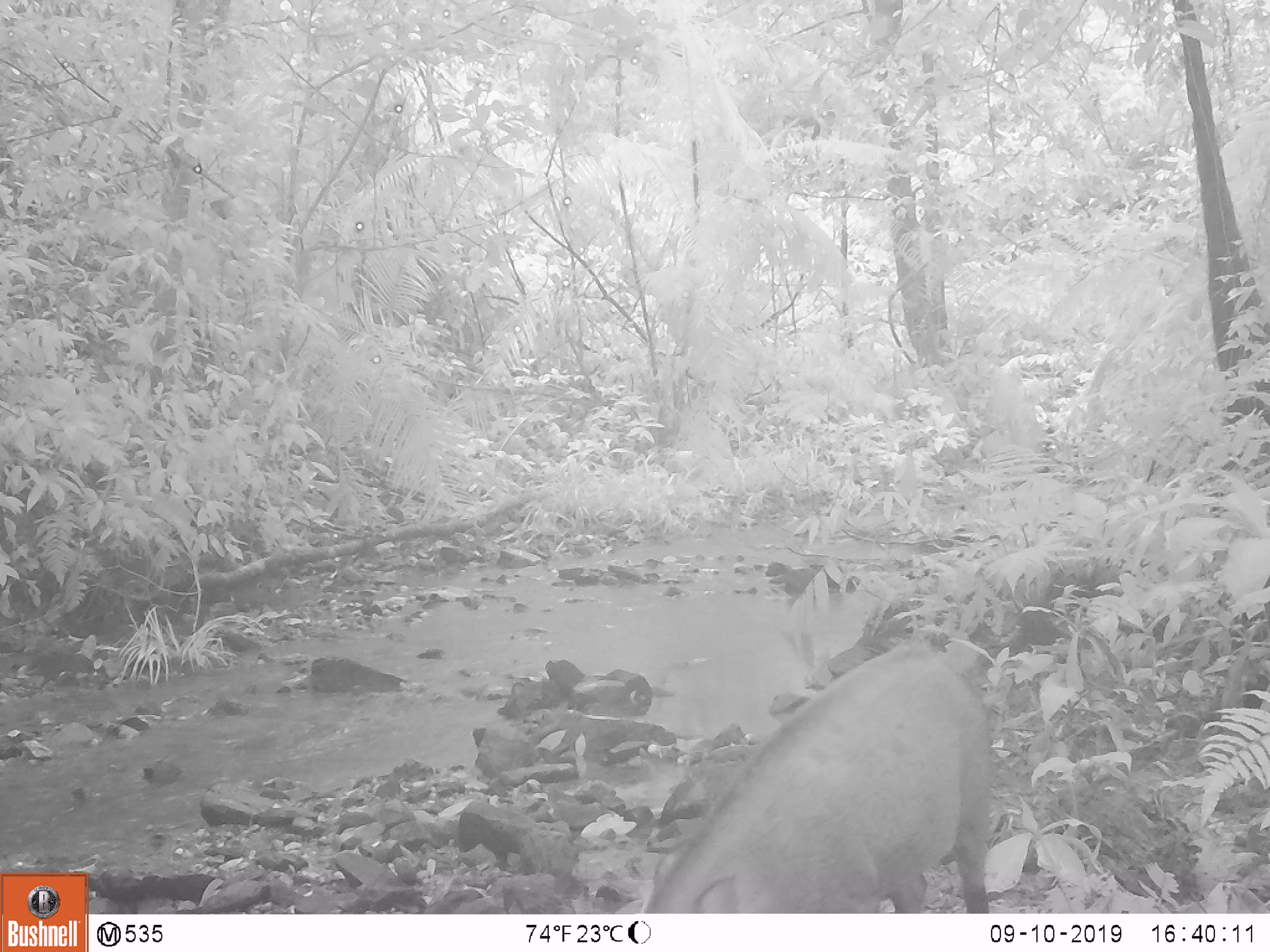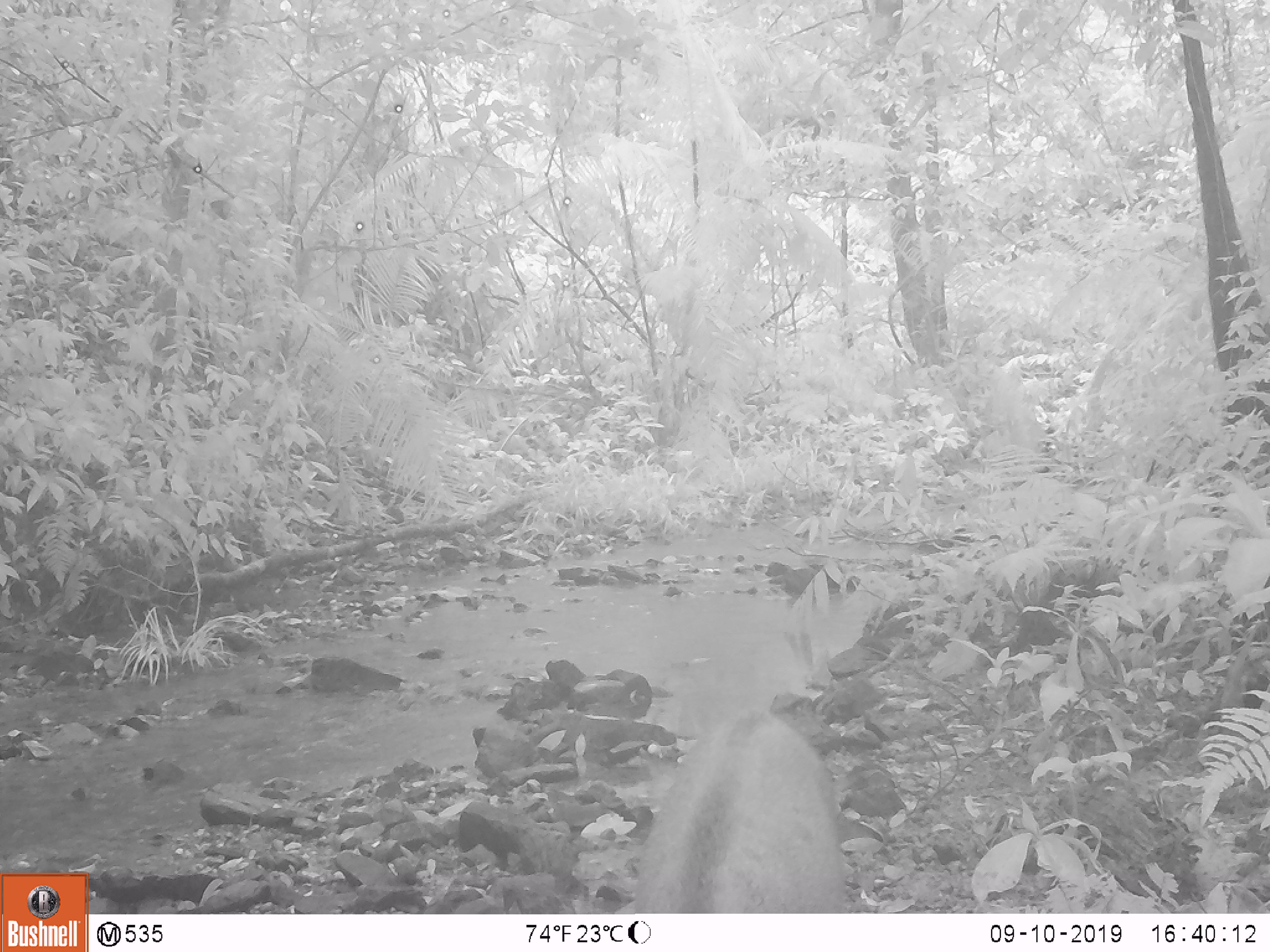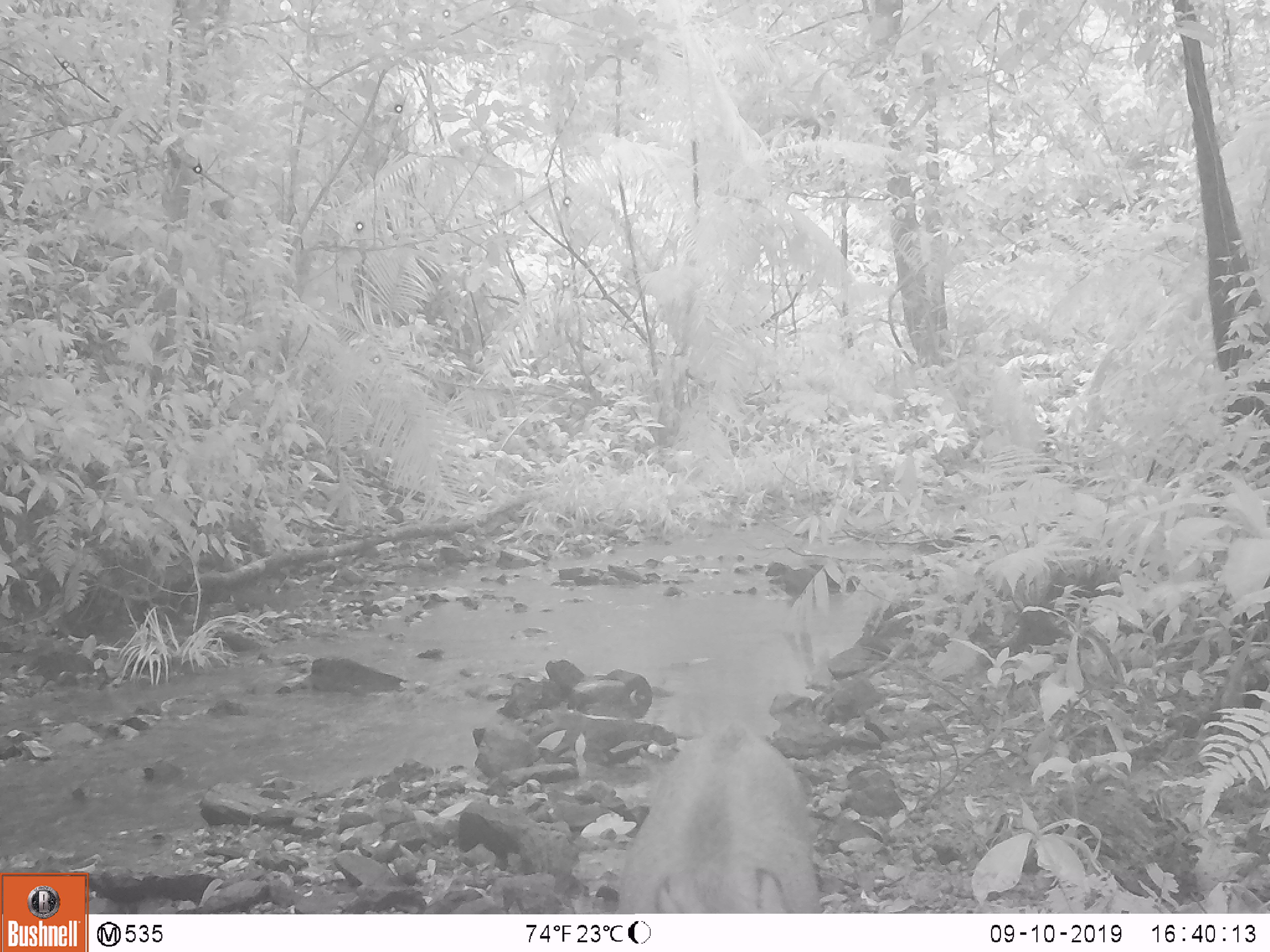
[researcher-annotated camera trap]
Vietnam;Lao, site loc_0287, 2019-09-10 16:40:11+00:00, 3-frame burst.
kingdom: Animalia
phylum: Chordata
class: Mammalia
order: Artiodactyla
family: Suidae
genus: Sus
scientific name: Sus scrofa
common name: eurasian wild pig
Eurasian wild pig (Sus scrofa). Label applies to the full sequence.